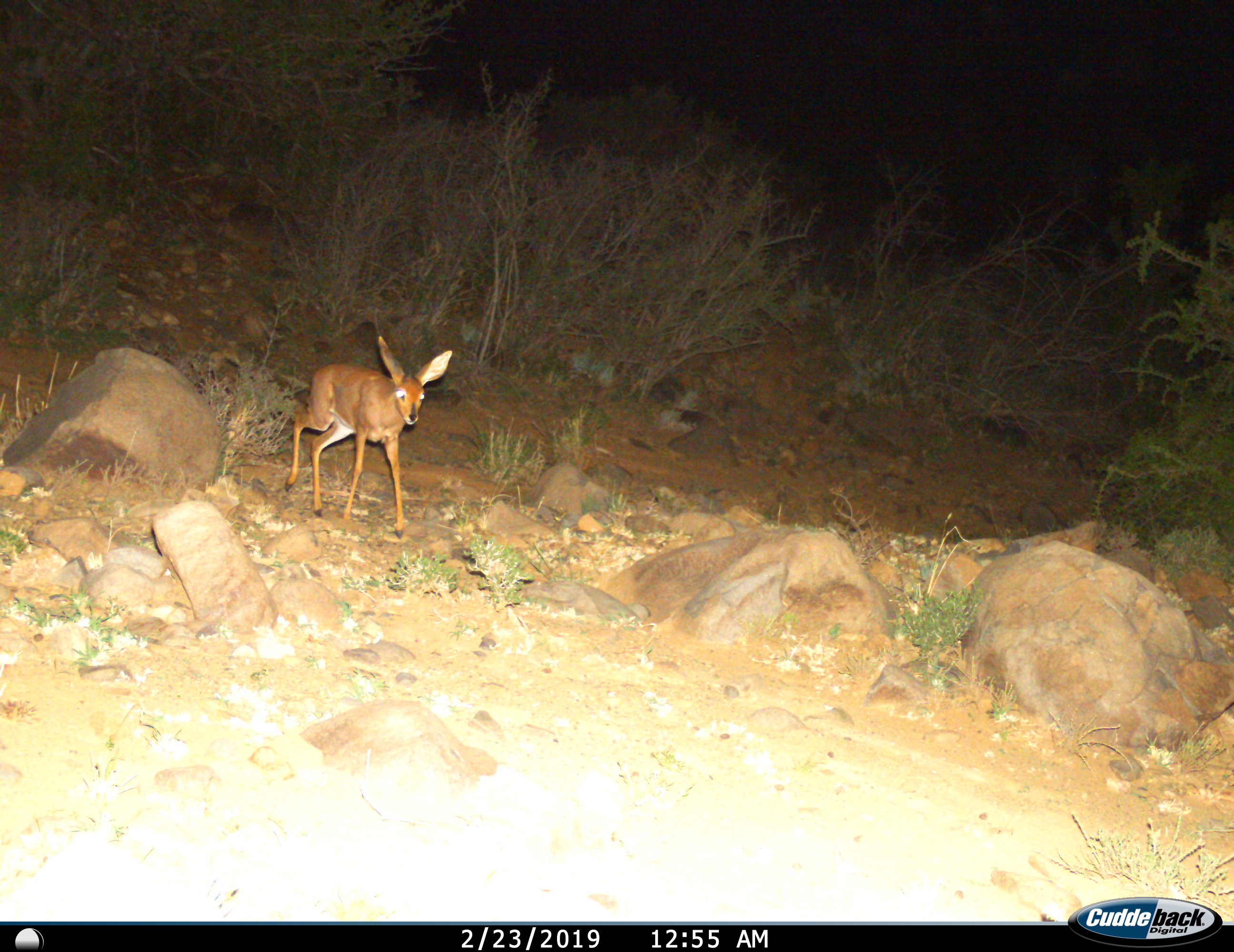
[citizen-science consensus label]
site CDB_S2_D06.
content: unidentified animal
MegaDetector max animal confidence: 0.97